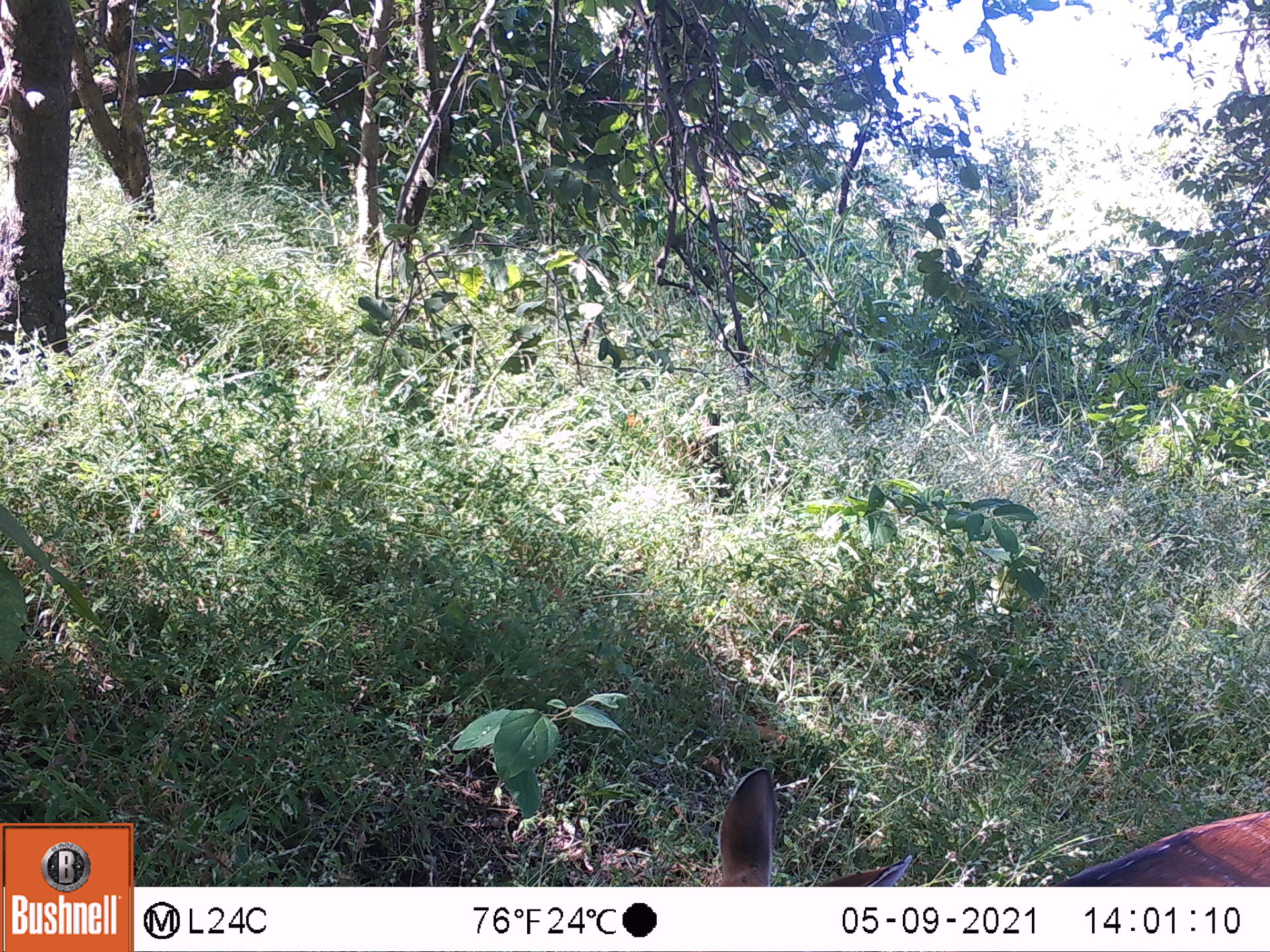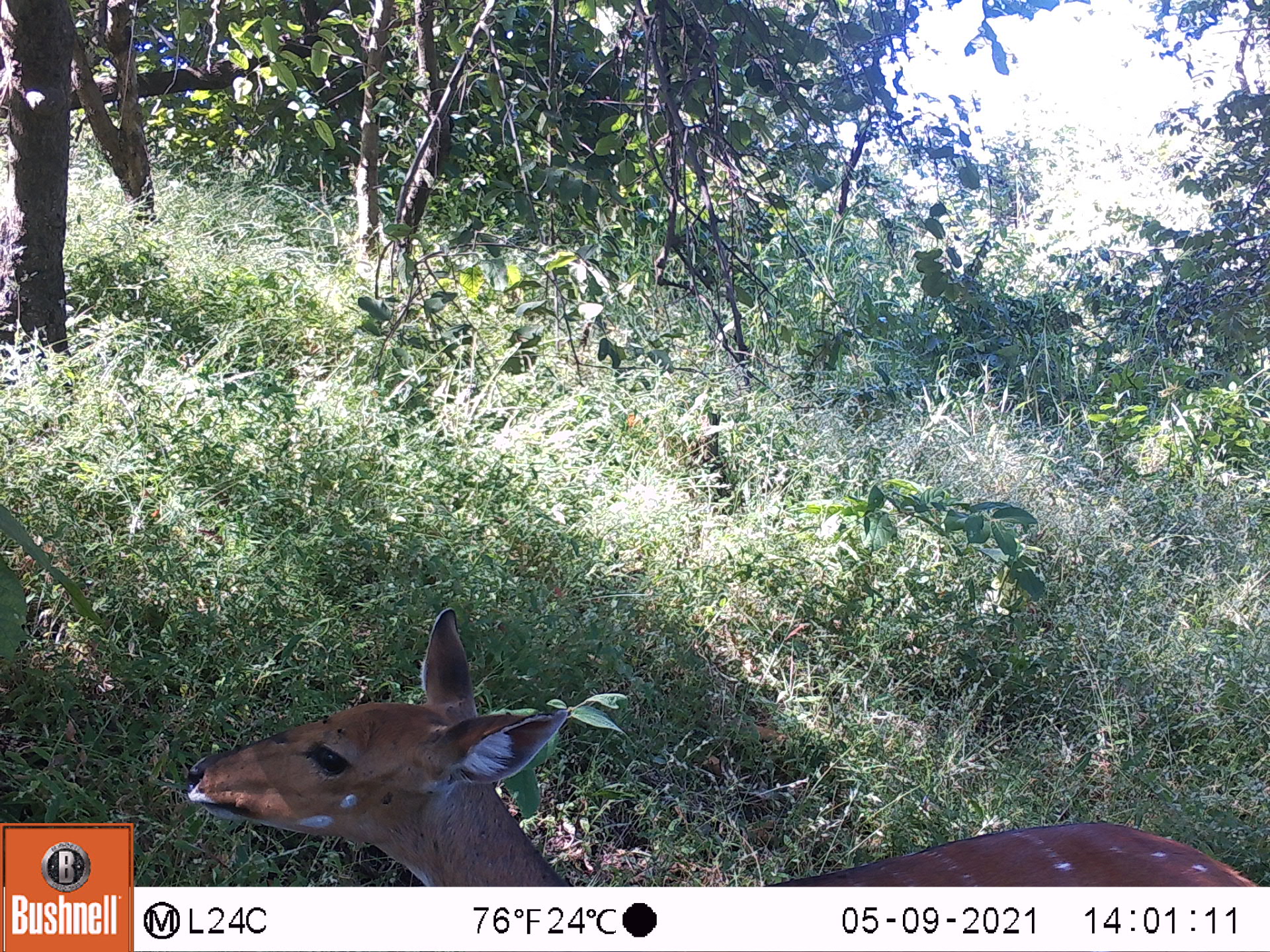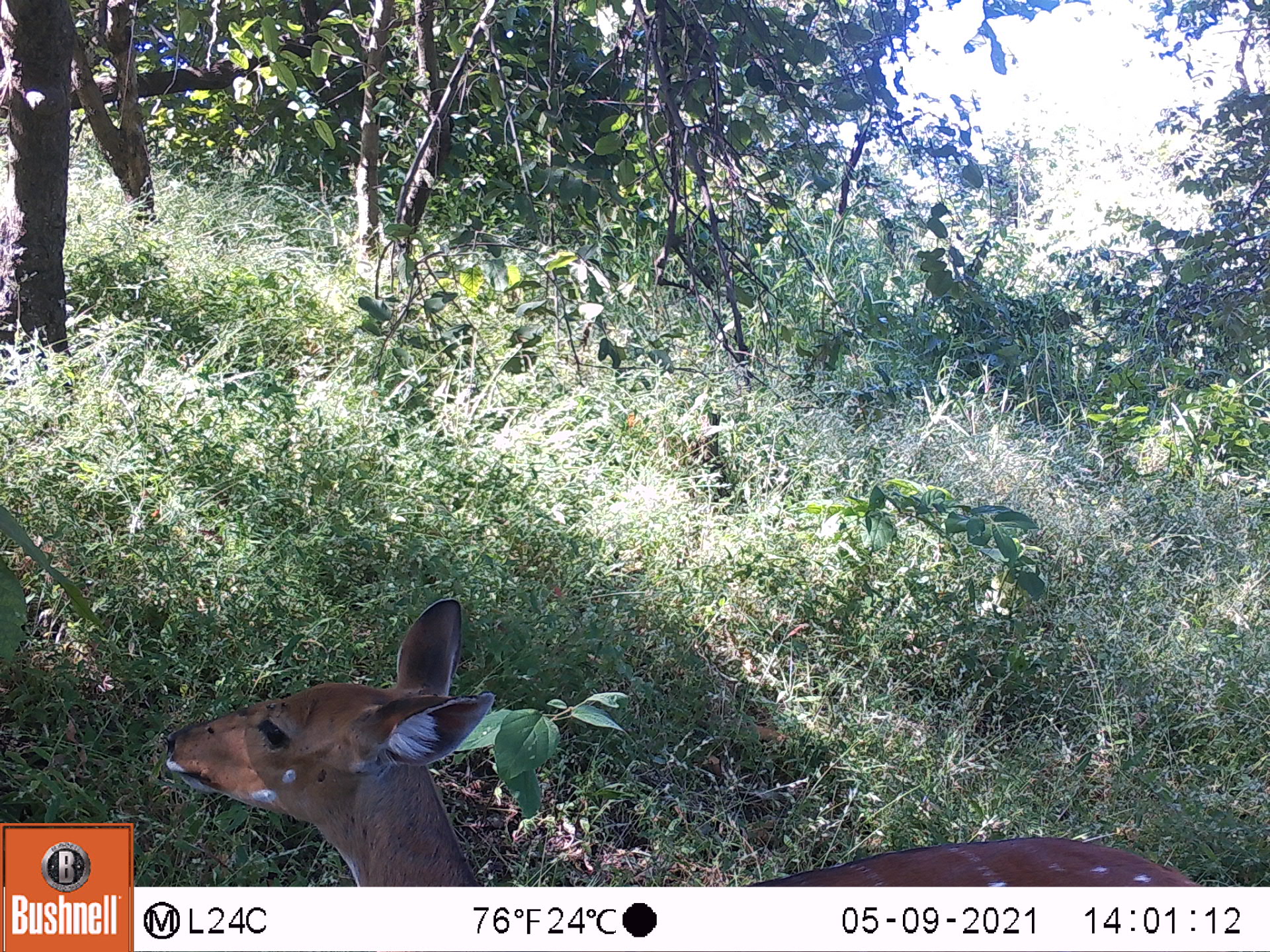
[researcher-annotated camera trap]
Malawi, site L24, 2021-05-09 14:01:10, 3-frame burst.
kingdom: Animalia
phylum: Chordata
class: Mammalia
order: Artiodactyla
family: Bovidae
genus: Tragelaphus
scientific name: Tragelaphus sylvaticus sylvaticus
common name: cape bushbuck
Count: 1.